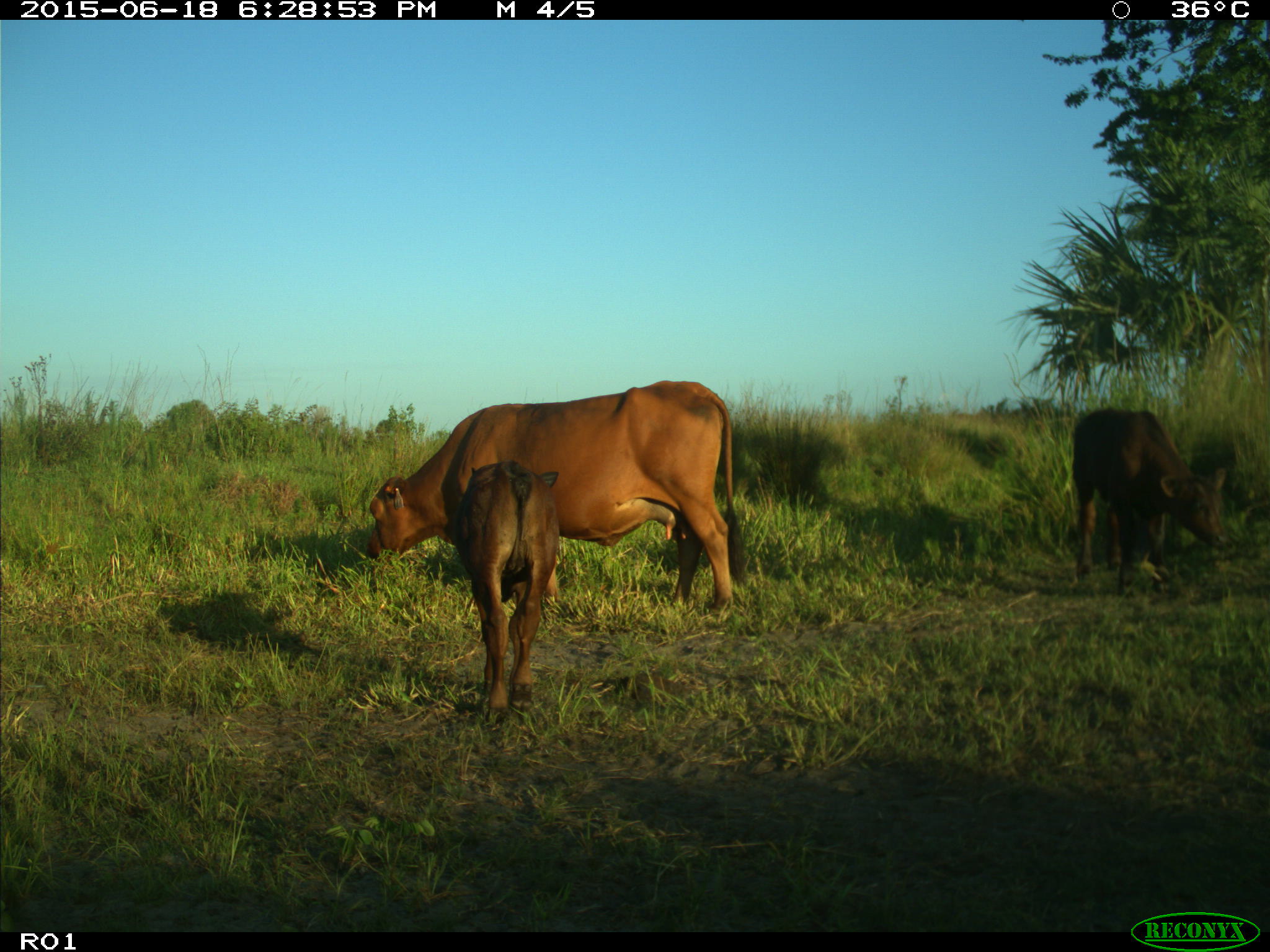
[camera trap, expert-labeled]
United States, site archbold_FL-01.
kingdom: Animalia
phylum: Chordata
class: Mammalia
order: Artiodactyla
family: Bovidae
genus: Bos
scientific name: Bos taurus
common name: domestic cow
Bos taurus (domestic cow).